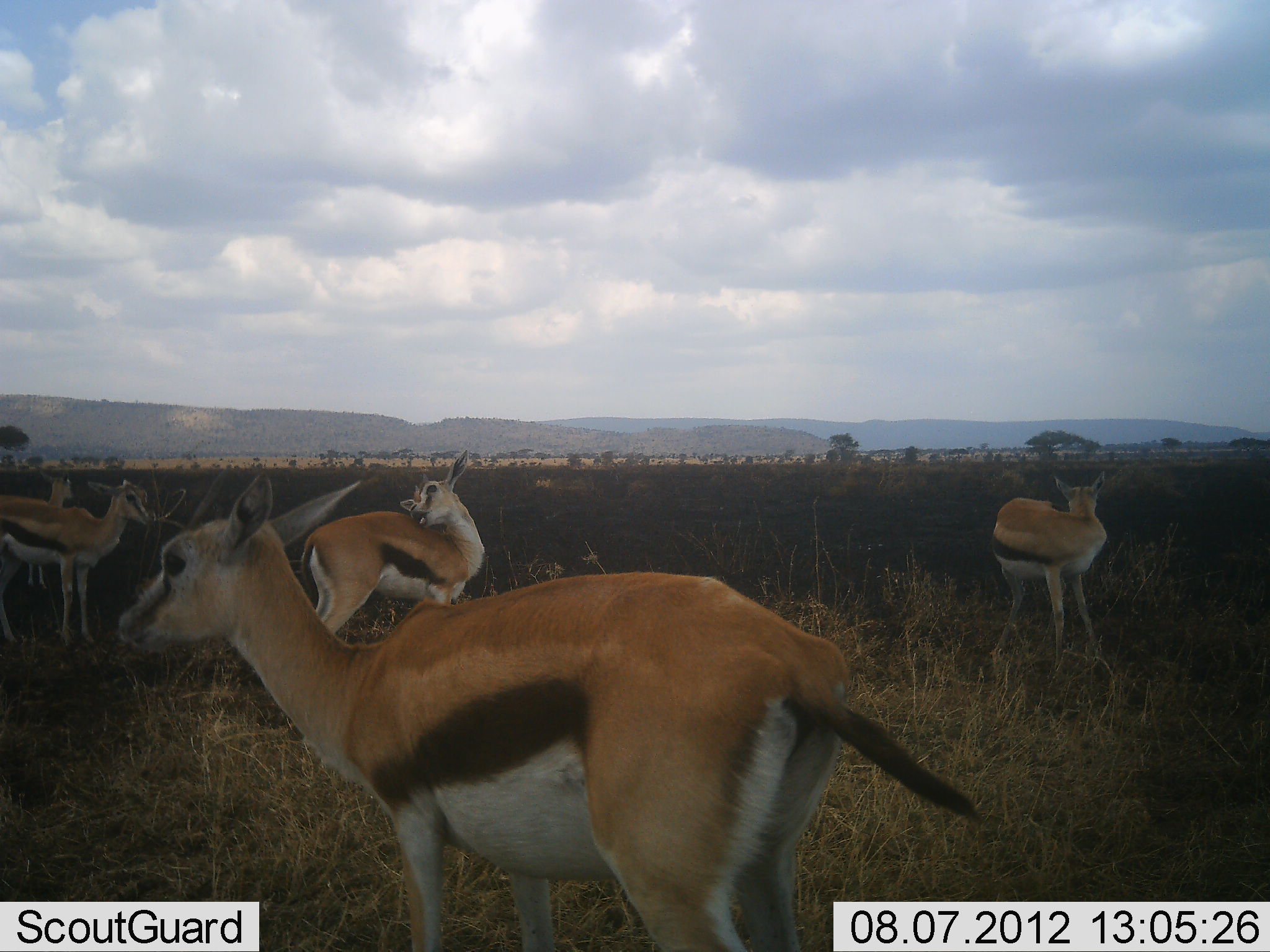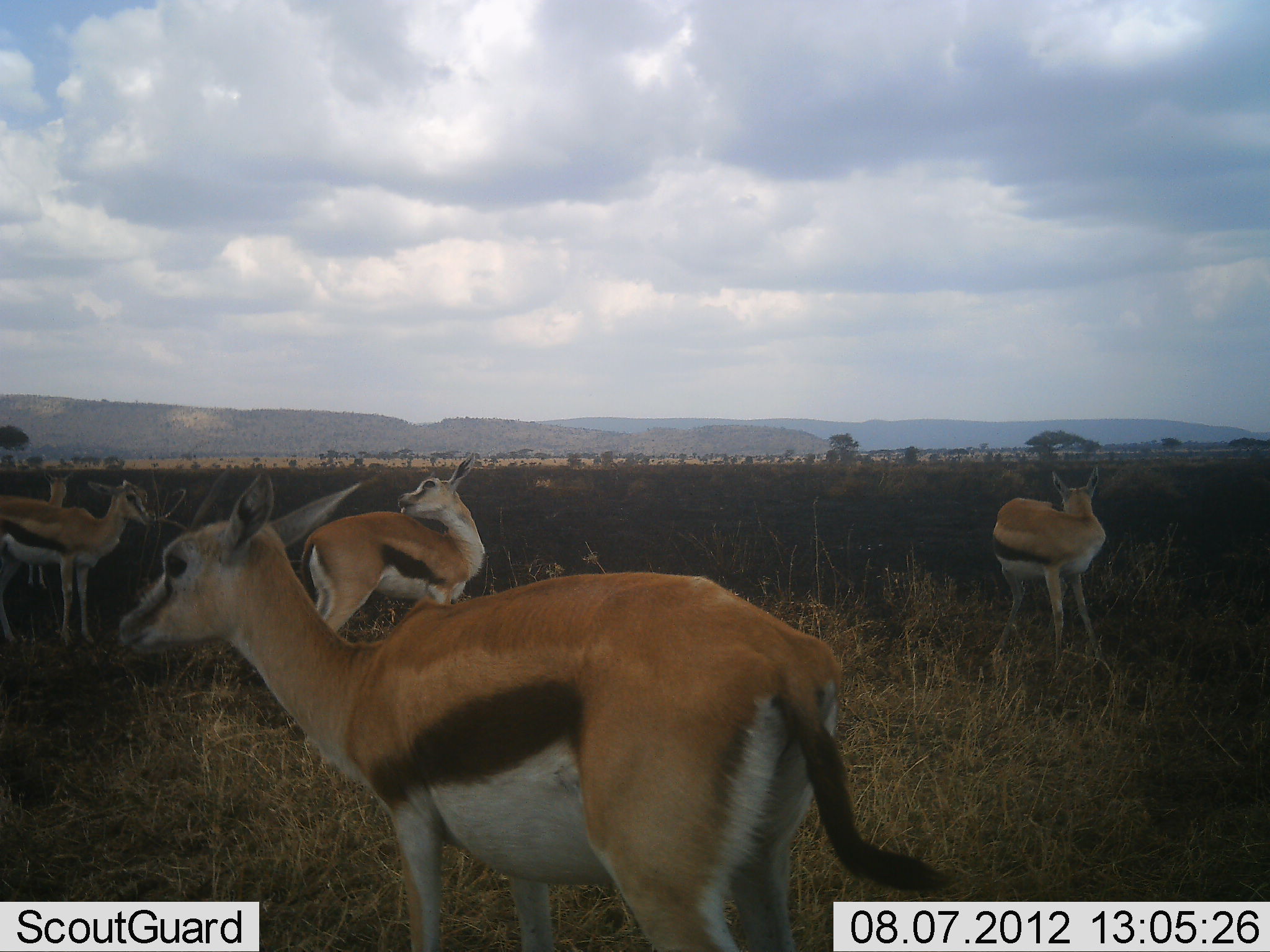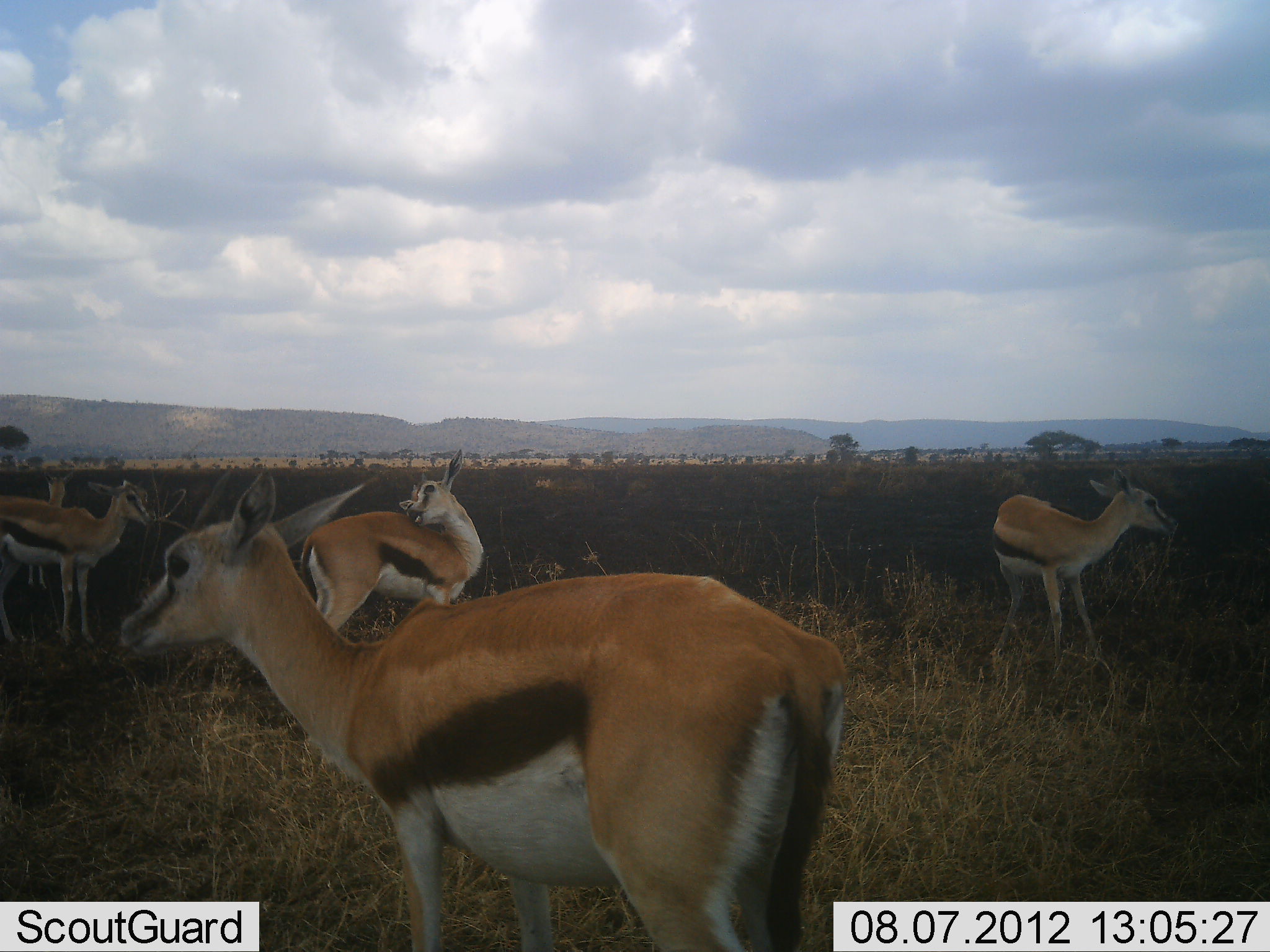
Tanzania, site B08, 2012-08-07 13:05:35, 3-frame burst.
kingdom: Animalia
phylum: Chordata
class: Mammalia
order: Artiodactyla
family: Bovidae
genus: Eudorcas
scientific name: Eudorcas thomsonii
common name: thomson's gazelle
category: gazellethomsons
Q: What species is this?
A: Gazellethomsons (thomson's gazelle) (Eudorcas thomsonii).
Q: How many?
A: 5.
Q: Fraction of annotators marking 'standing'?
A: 100%.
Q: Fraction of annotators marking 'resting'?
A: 10%.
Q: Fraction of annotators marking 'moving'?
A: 0%.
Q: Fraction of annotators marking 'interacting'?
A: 0%.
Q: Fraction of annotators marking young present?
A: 0%.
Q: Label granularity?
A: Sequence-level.